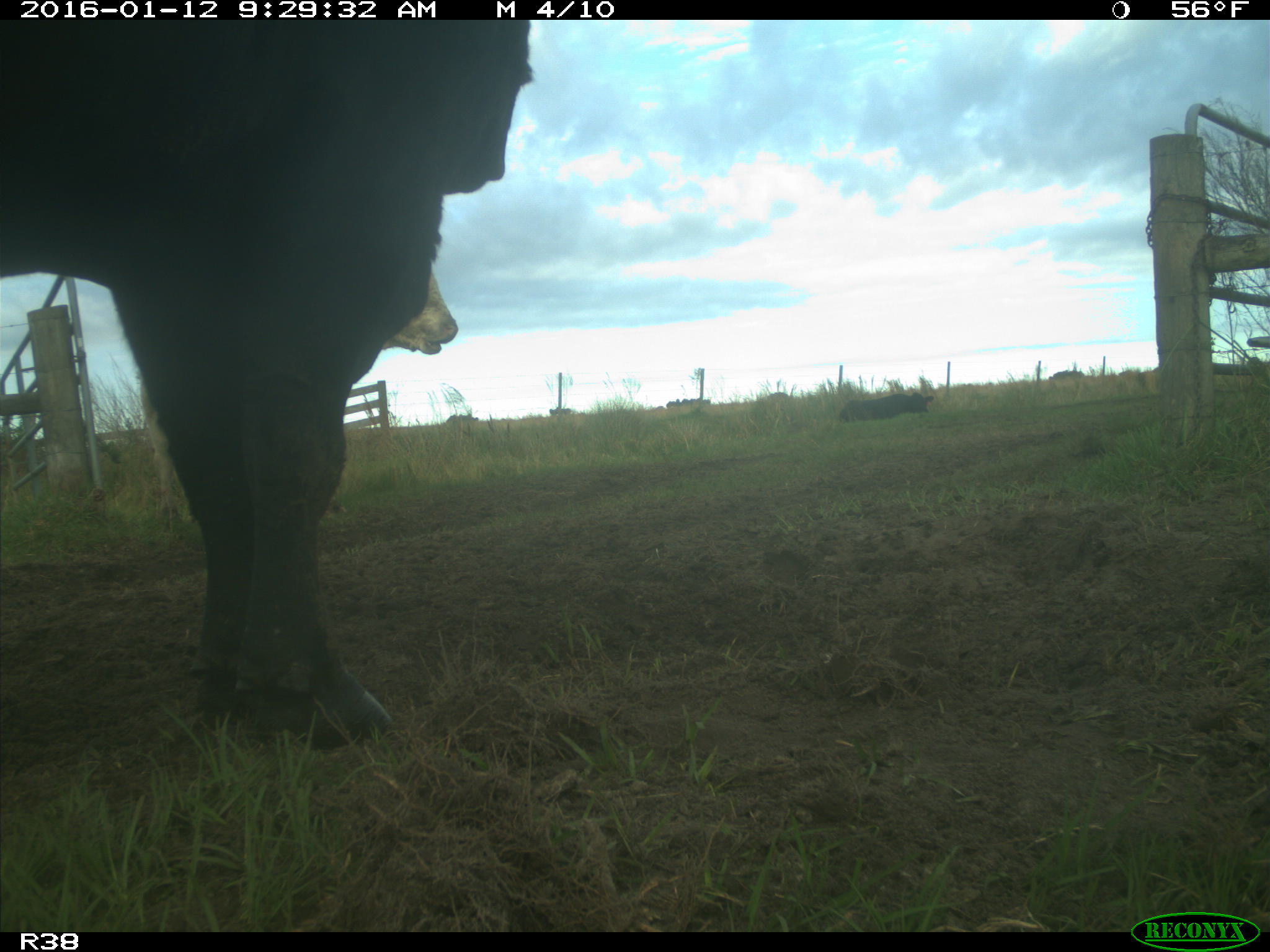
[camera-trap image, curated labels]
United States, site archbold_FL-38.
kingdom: Animalia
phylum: Chordata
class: Mammalia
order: Artiodactyla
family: Bovidae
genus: Bos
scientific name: Bos taurus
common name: domestic cow